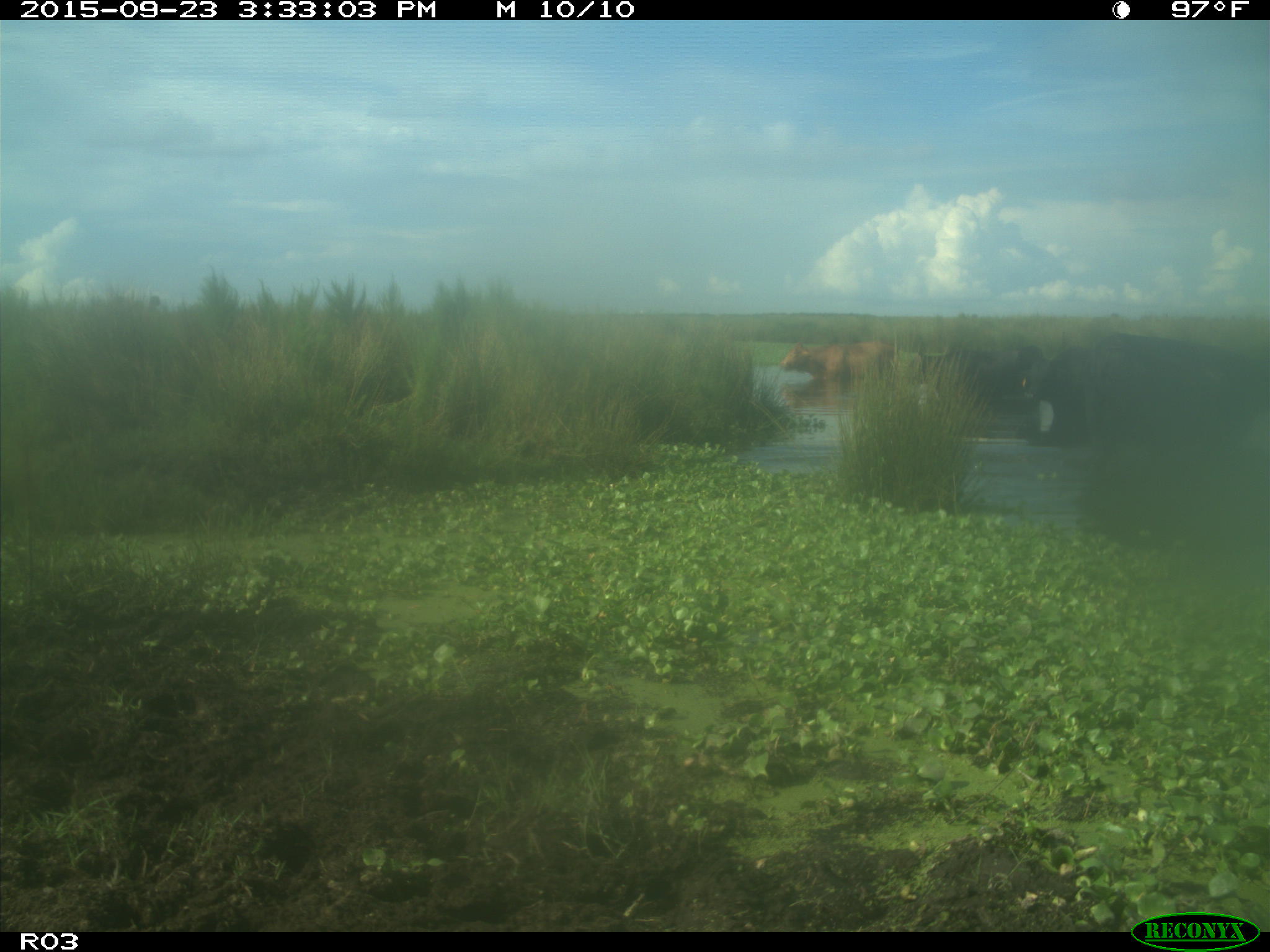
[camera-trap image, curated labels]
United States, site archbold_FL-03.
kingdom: Animalia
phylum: Chordata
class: Mammalia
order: Artiodactyla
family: Bovidae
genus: Bos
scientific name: Bos taurus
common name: domestic cow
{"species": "Bos taurus (domestic cow)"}